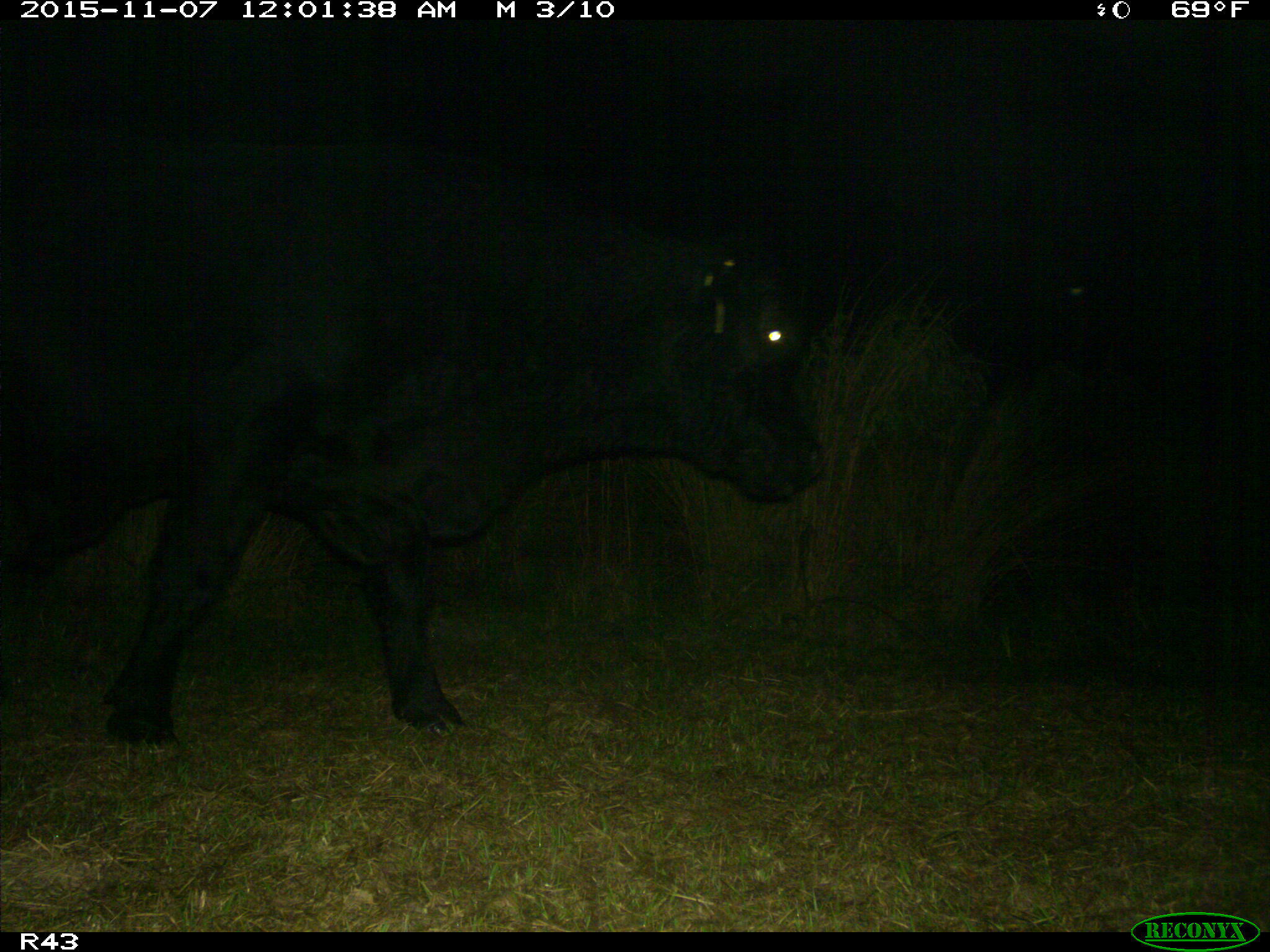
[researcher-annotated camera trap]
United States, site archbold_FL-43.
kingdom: Animalia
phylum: Chordata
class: Mammalia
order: Artiodactyla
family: Bovidae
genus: Bos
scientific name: Bos taurus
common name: domestic cow